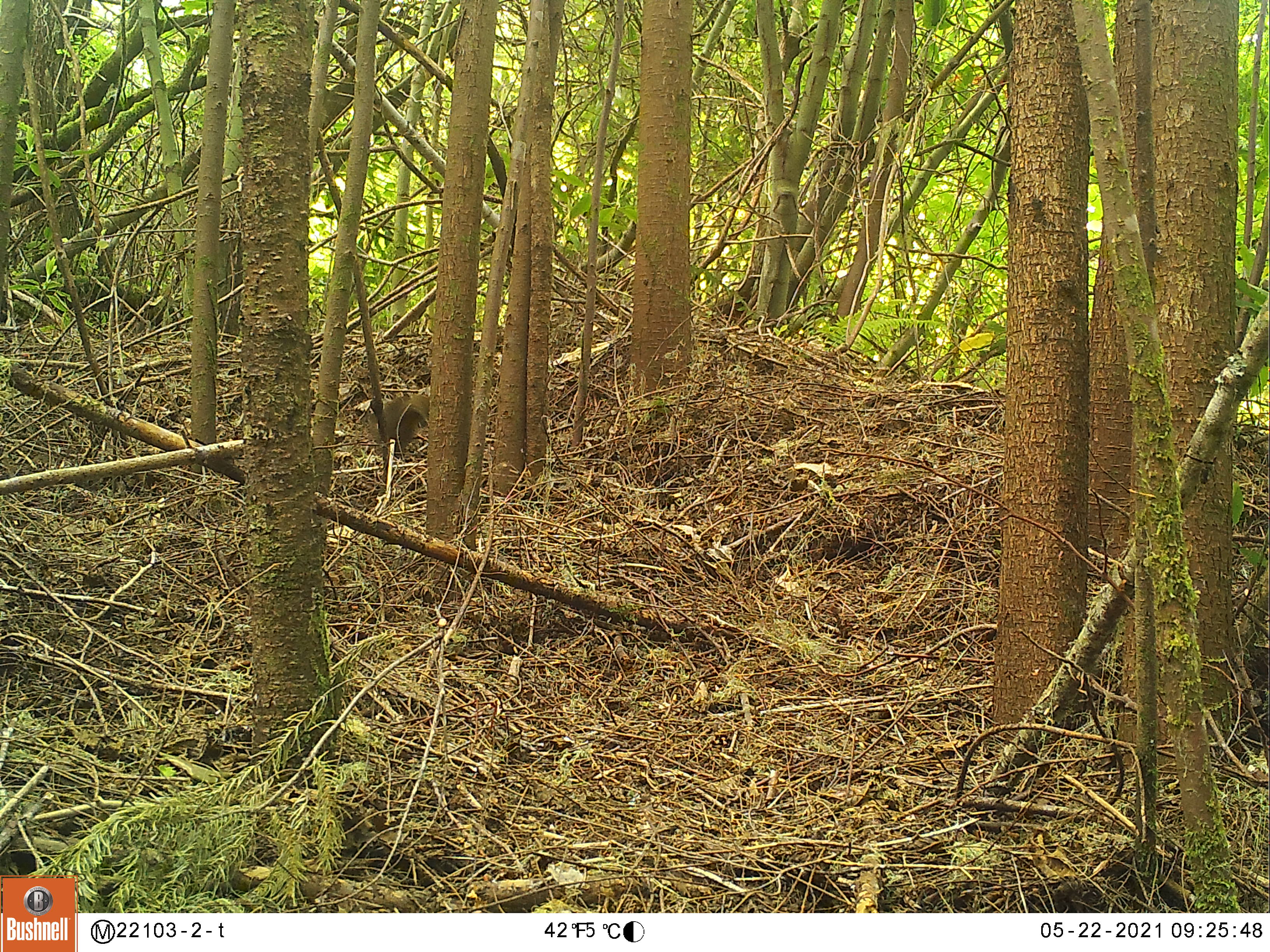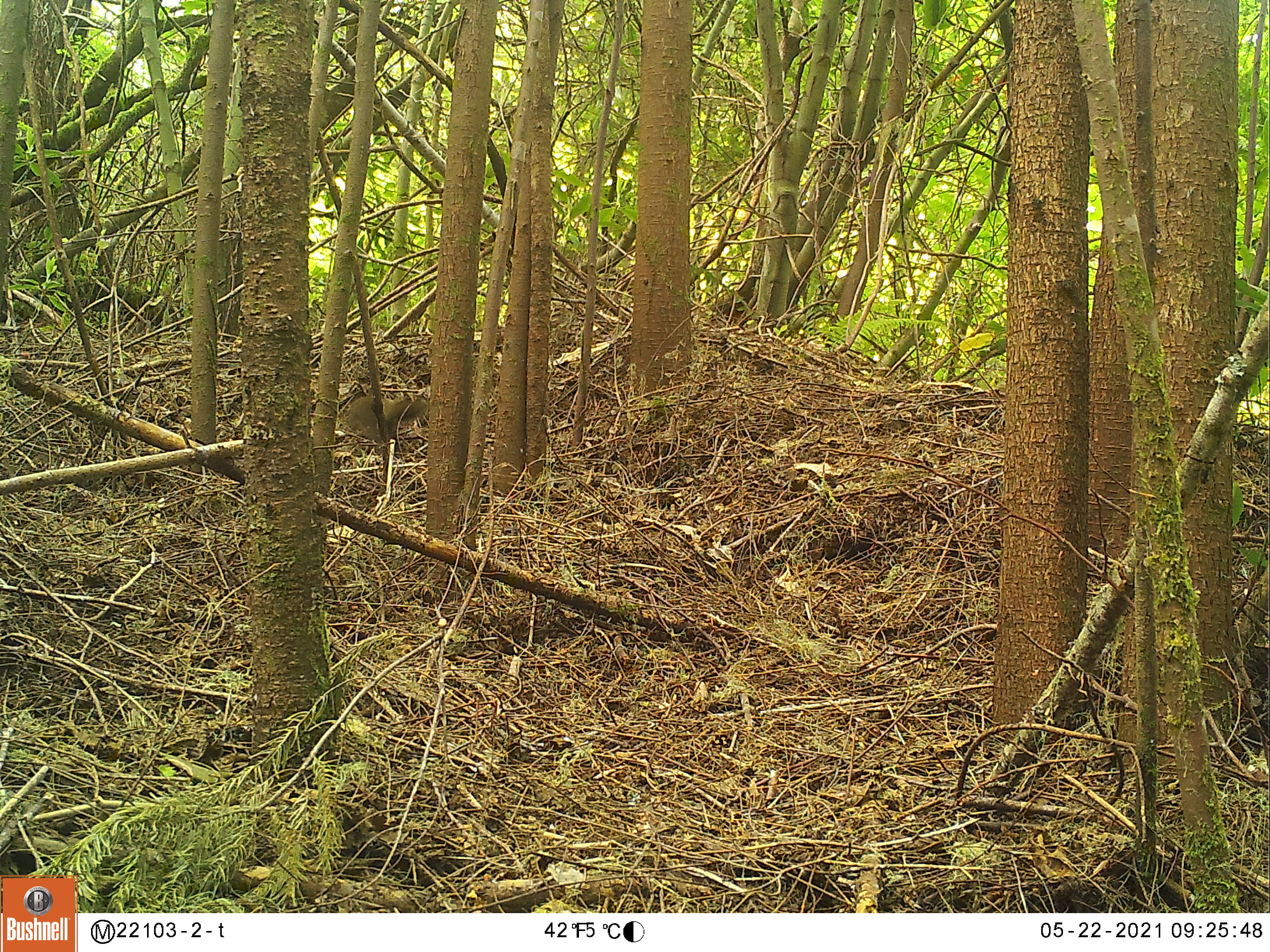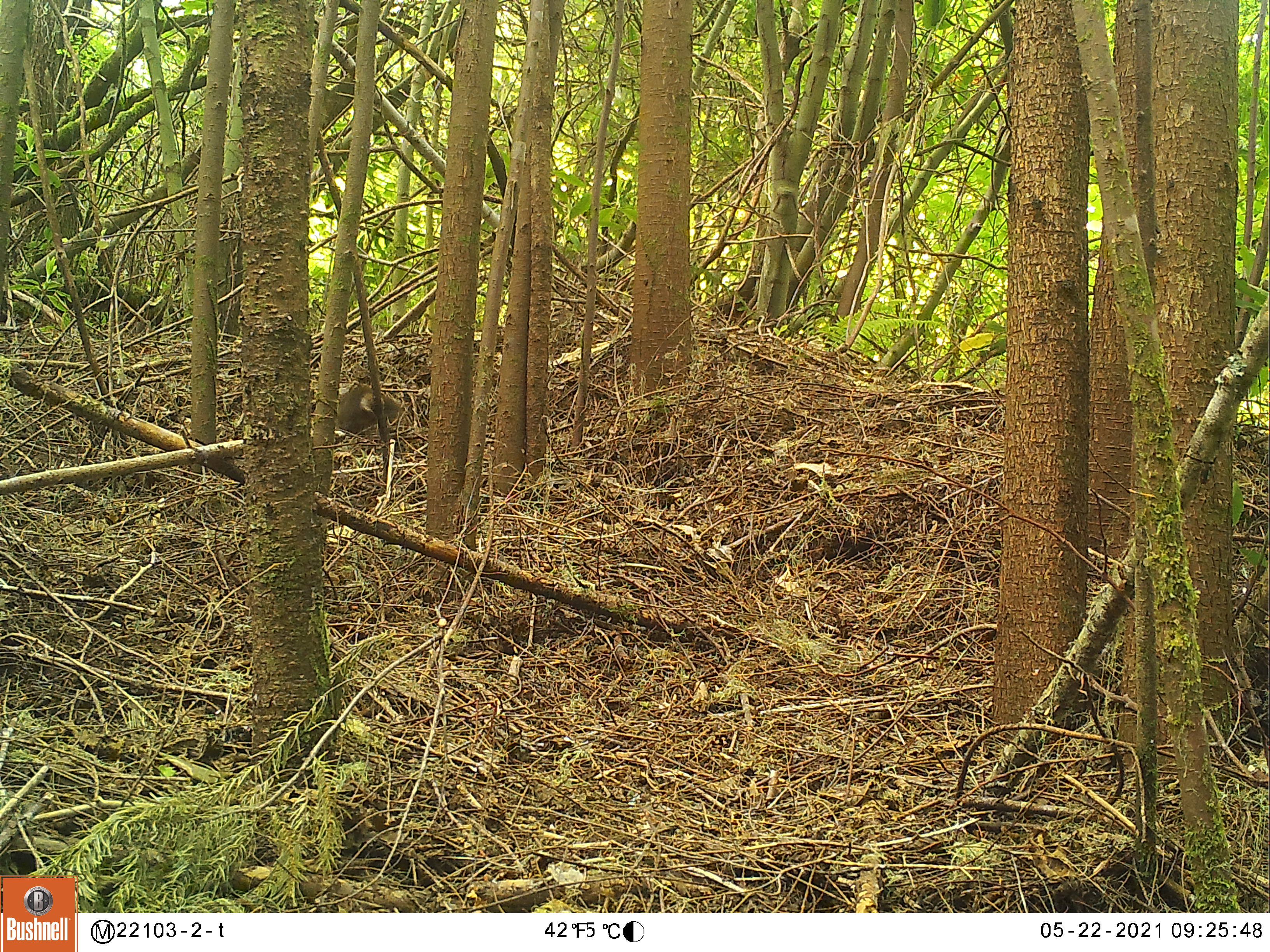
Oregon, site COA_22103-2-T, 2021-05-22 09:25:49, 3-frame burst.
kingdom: Animalia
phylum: Chordata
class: Mammalia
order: Rodentia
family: Sciuridae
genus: Tamiasciurus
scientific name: Tamiasciurus douglasii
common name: douglas squirrel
Douglas squirrel (Tamiasciurus douglasii).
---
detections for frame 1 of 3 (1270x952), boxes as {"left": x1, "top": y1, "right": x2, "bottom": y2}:
douglas squirrel: {"left": 331, "top": 363, "right": 452, "bottom": 490}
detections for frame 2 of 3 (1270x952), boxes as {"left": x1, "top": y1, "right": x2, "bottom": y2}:
douglas squirrel: {"left": 320, "top": 362, "right": 441, "bottom": 474}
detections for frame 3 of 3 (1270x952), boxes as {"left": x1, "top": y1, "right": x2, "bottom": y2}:
douglas squirrel: {"left": 300, "top": 359, "right": 437, "bottom": 482}